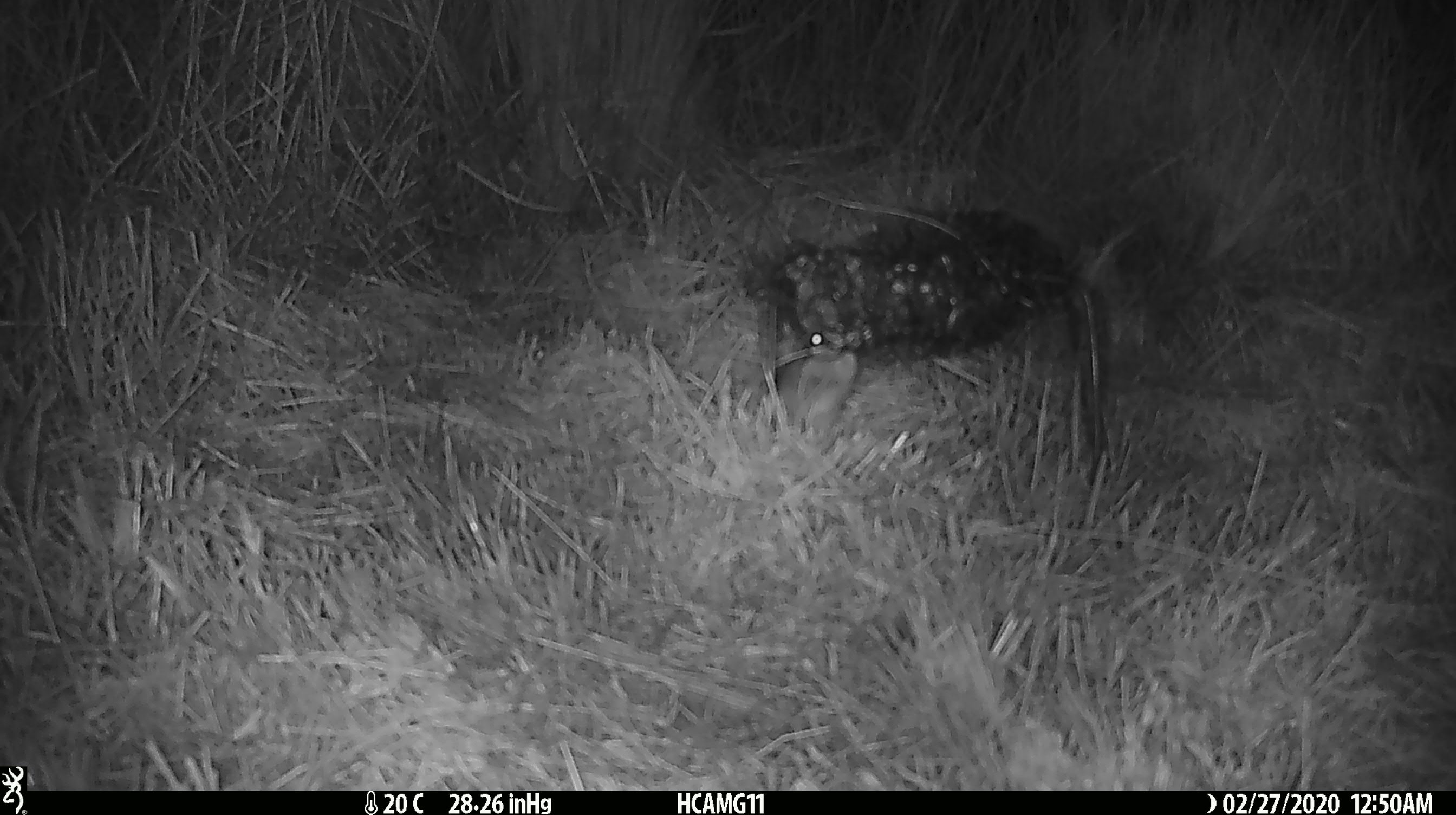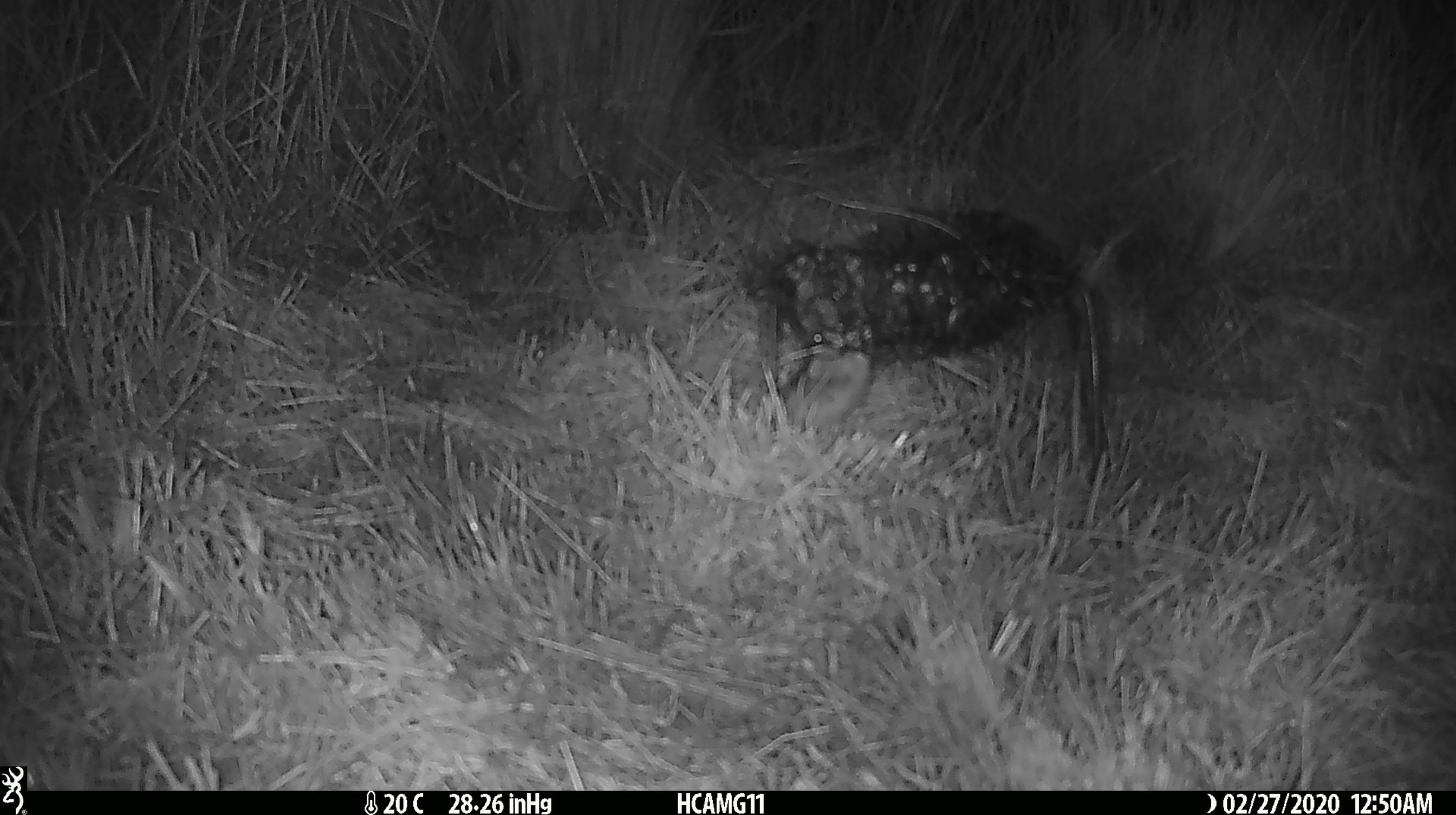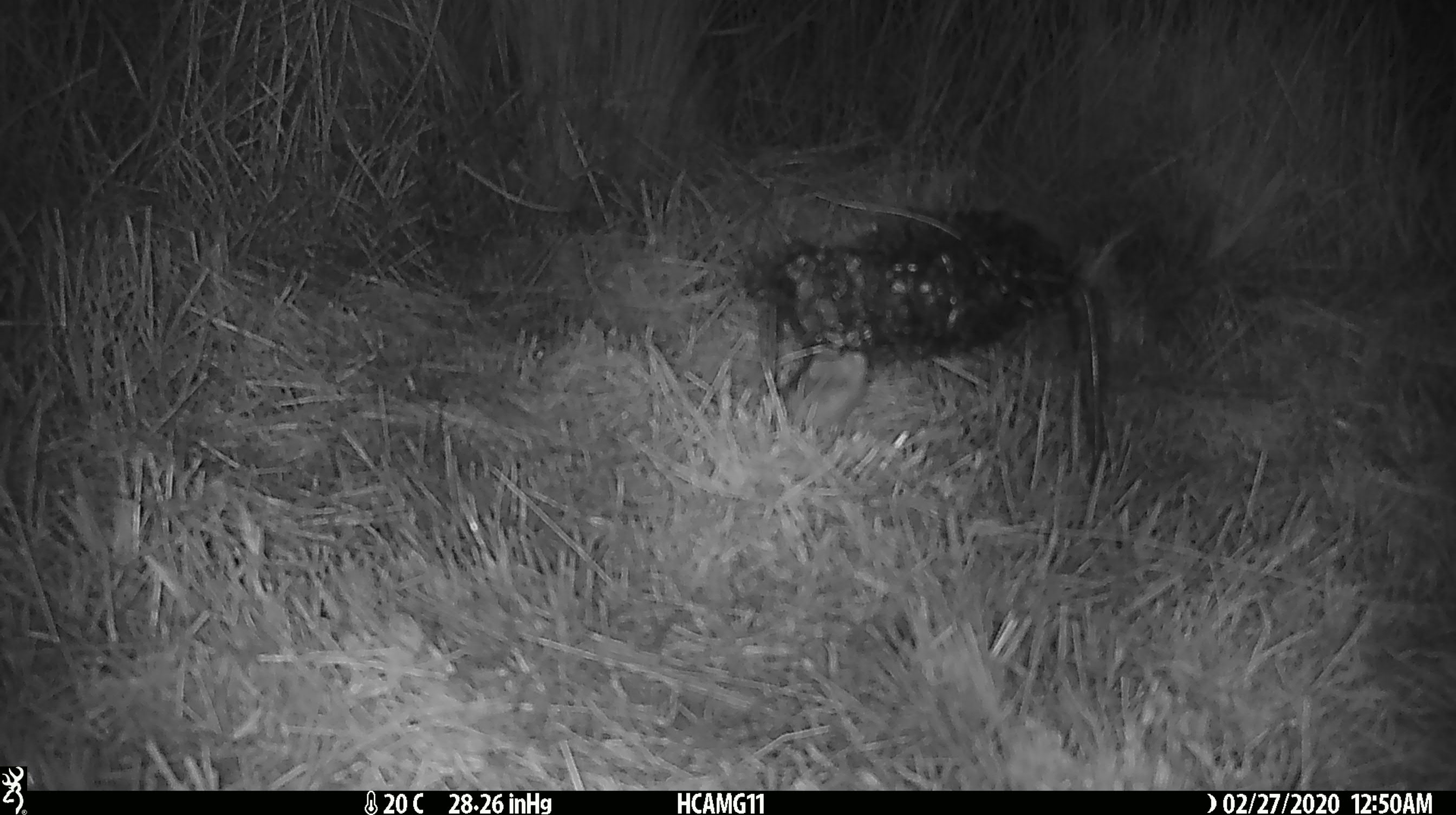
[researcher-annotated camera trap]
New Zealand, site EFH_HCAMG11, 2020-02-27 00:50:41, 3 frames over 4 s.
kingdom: Animalia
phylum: Chordata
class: Mammalia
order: Rodentia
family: Muridae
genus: Mus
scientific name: Mus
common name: mouse